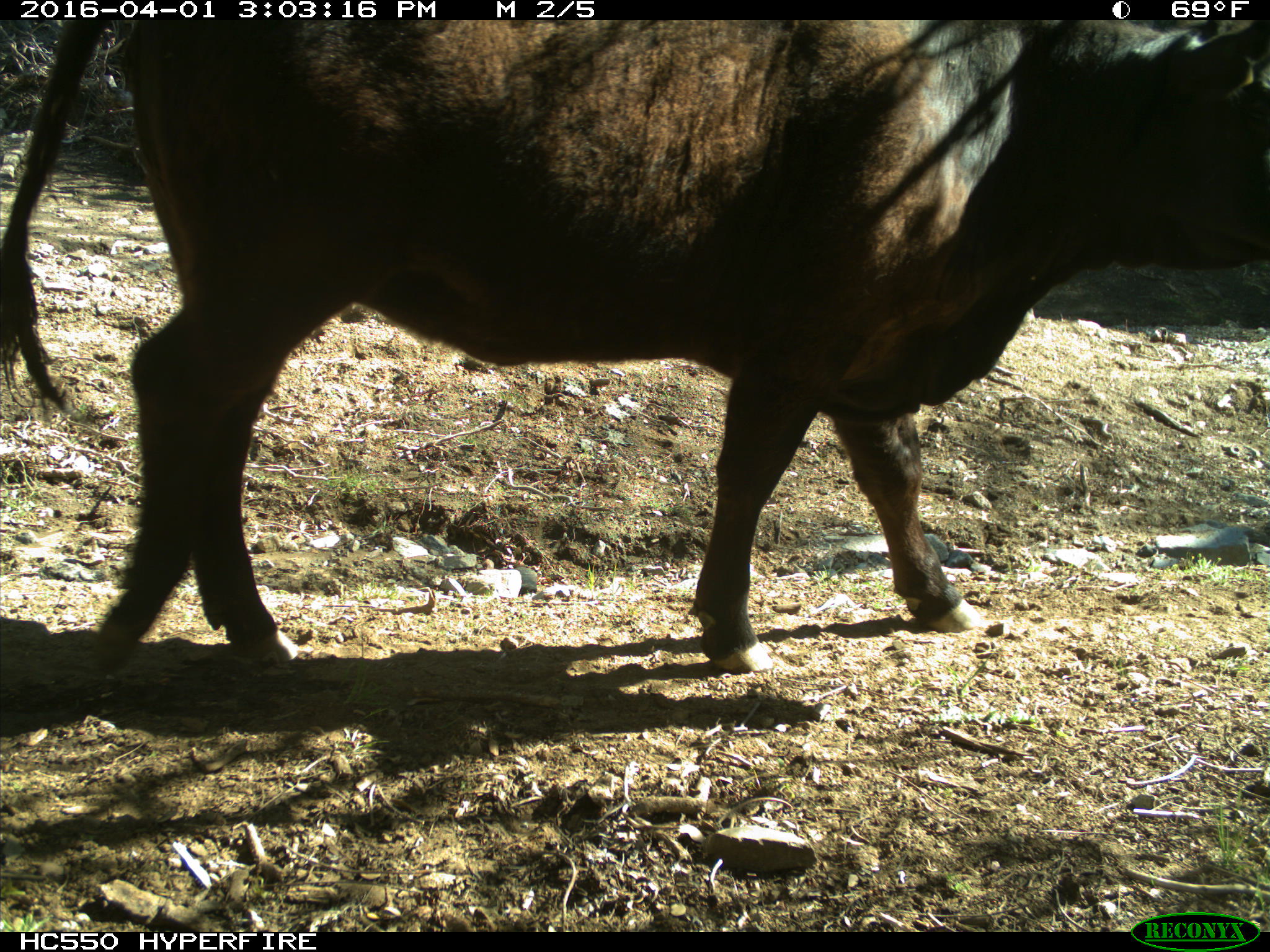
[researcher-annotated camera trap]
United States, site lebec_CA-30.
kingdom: Animalia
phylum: Chordata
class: Mammalia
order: Artiodactyla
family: Bovidae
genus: Bos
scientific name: Bos taurus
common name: domestic cow